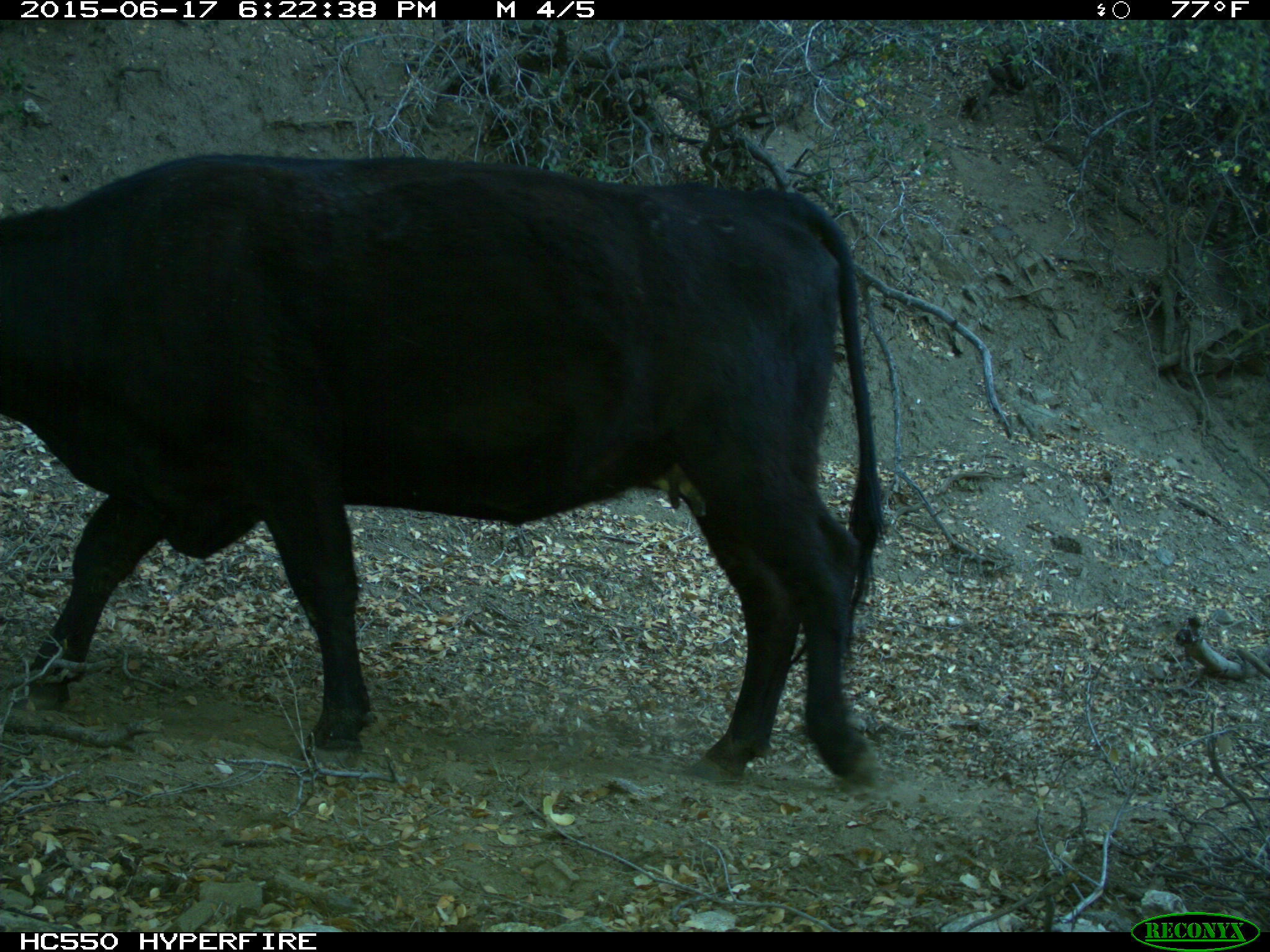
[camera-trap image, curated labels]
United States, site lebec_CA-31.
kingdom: Animalia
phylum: Chordata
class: Mammalia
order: Artiodactyla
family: Bovidae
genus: Bos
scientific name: Bos taurus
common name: domestic cow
Bos taurus (domestic cow).